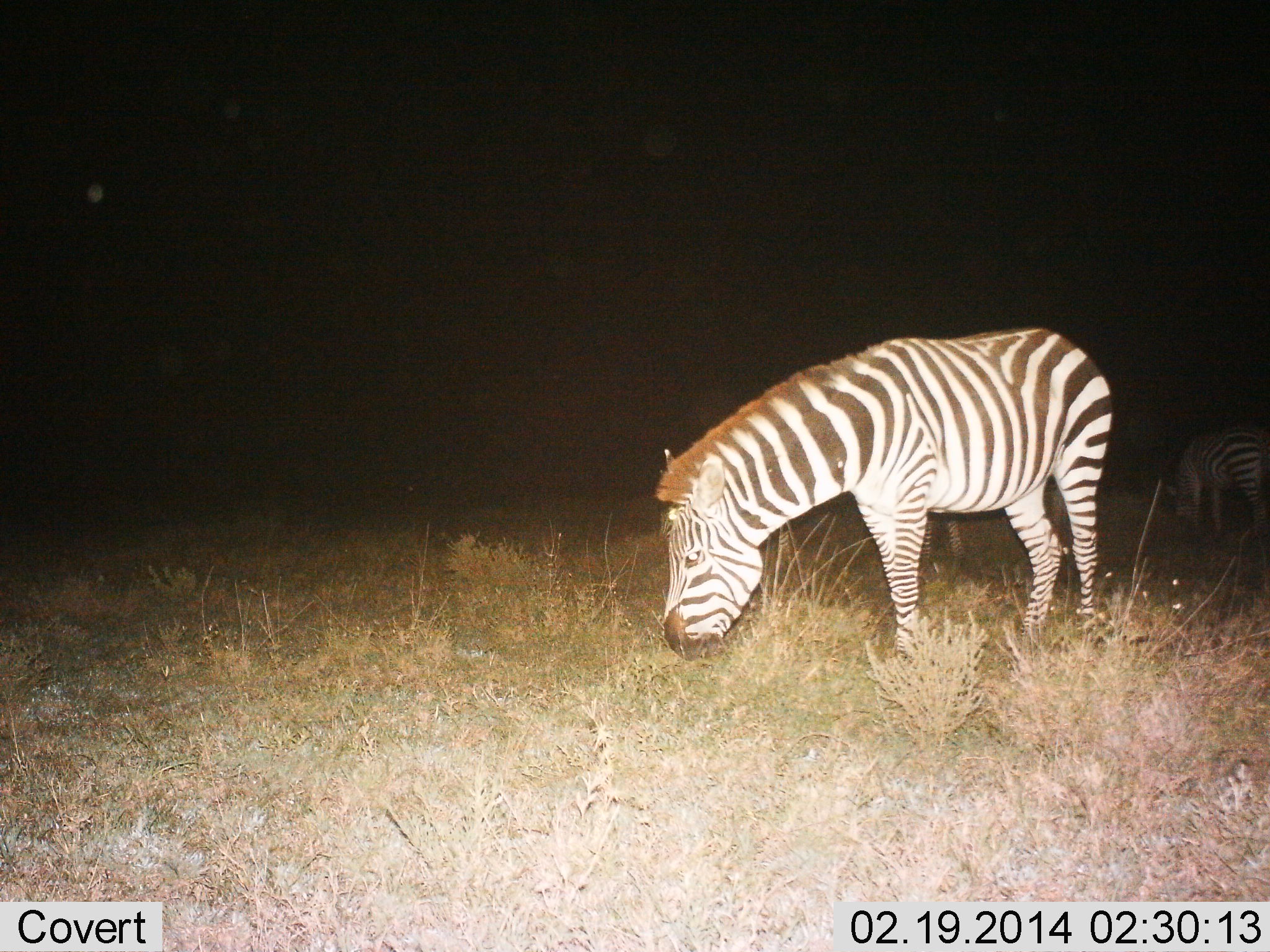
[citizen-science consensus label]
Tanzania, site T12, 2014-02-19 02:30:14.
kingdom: Animalia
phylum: Chordata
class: Mammalia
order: Perissodactyla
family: Equidae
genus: Equus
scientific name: Equus quagga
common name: plains zebra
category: zebra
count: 2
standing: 40%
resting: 0%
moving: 0%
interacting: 0%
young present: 0%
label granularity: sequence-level